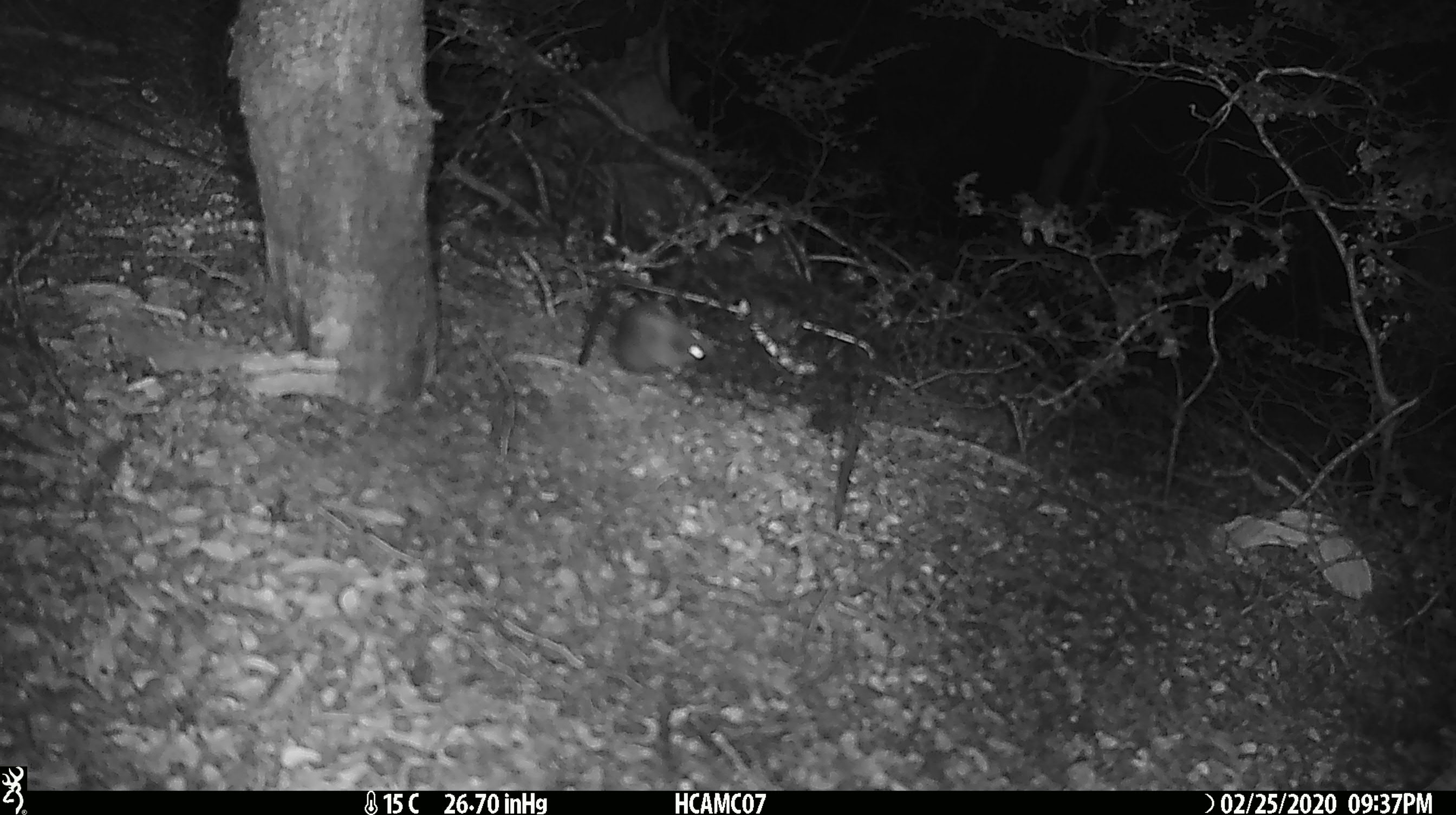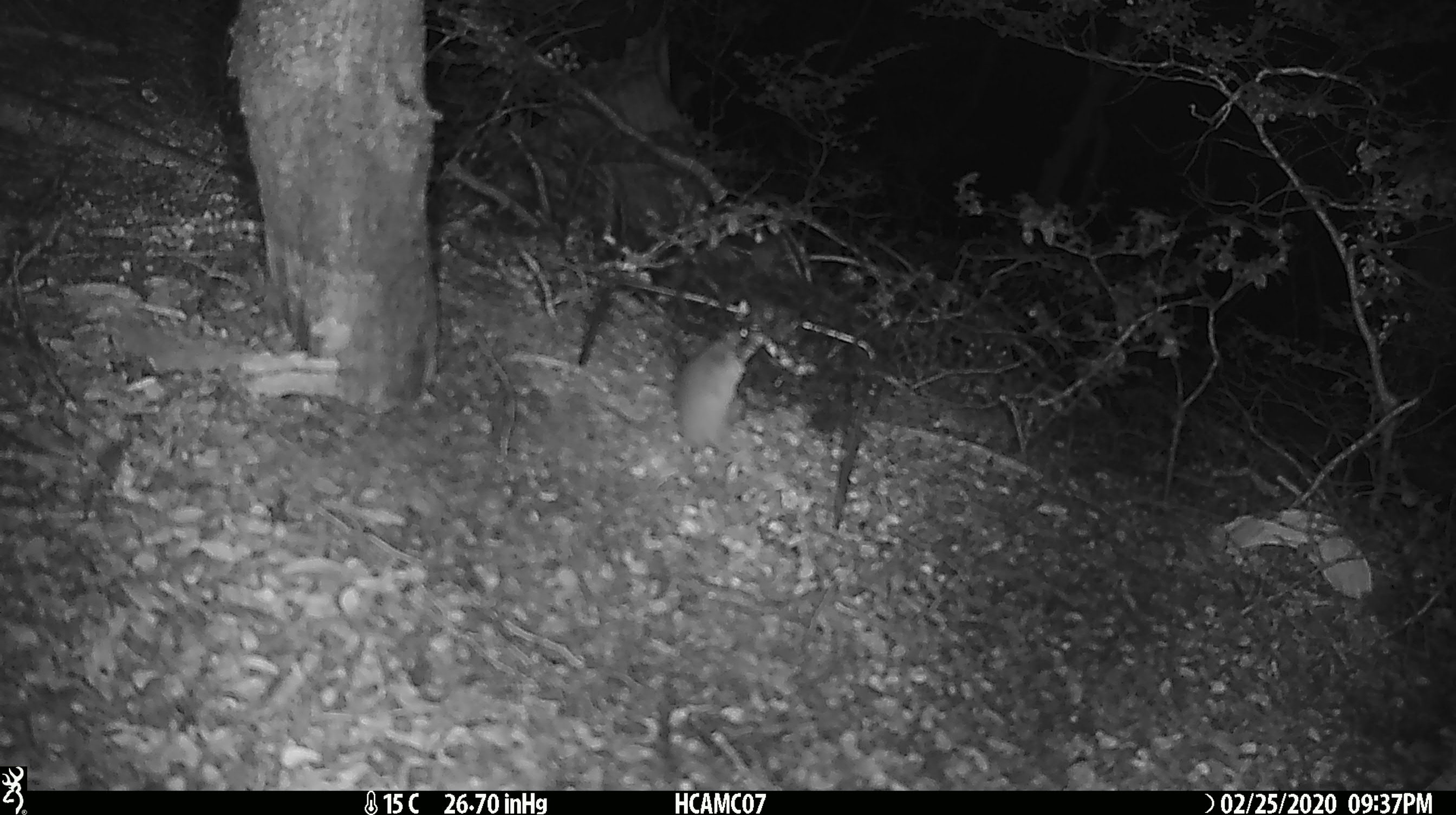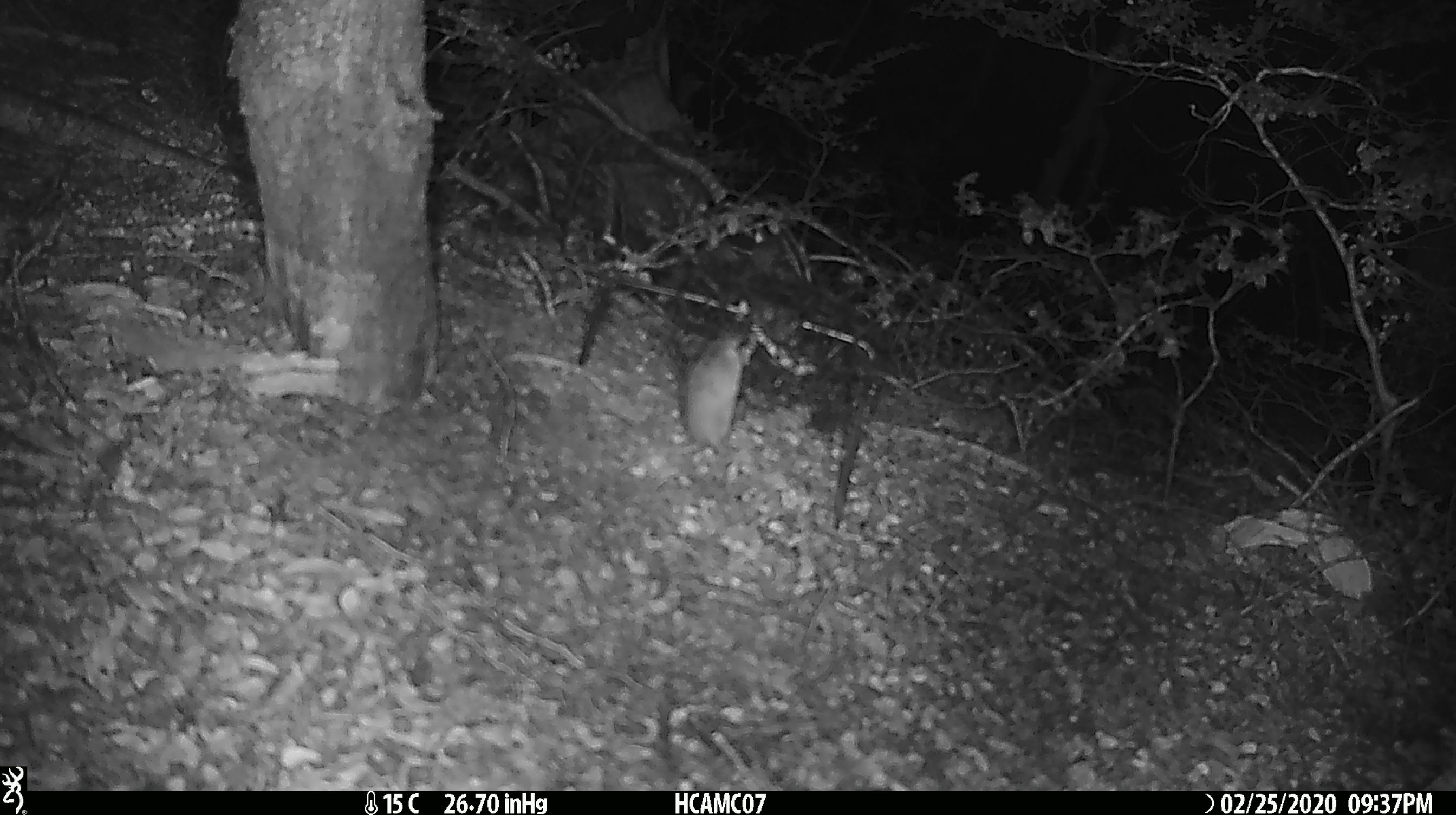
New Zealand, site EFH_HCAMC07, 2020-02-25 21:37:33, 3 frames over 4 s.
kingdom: Animalia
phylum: Chordata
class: Mammalia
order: Rodentia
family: Muridae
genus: Mus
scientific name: Mus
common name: mouse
Mouse (Mus).